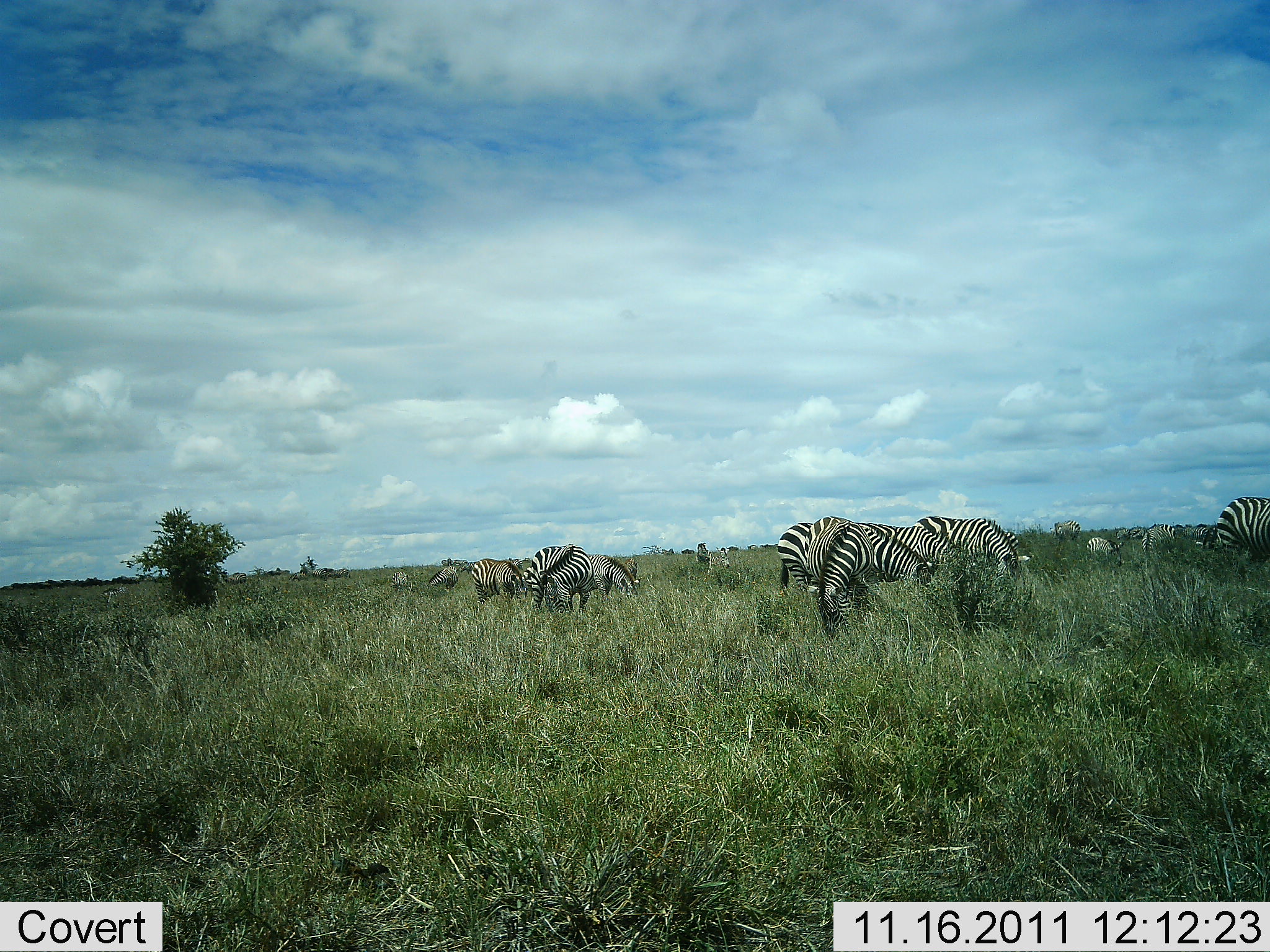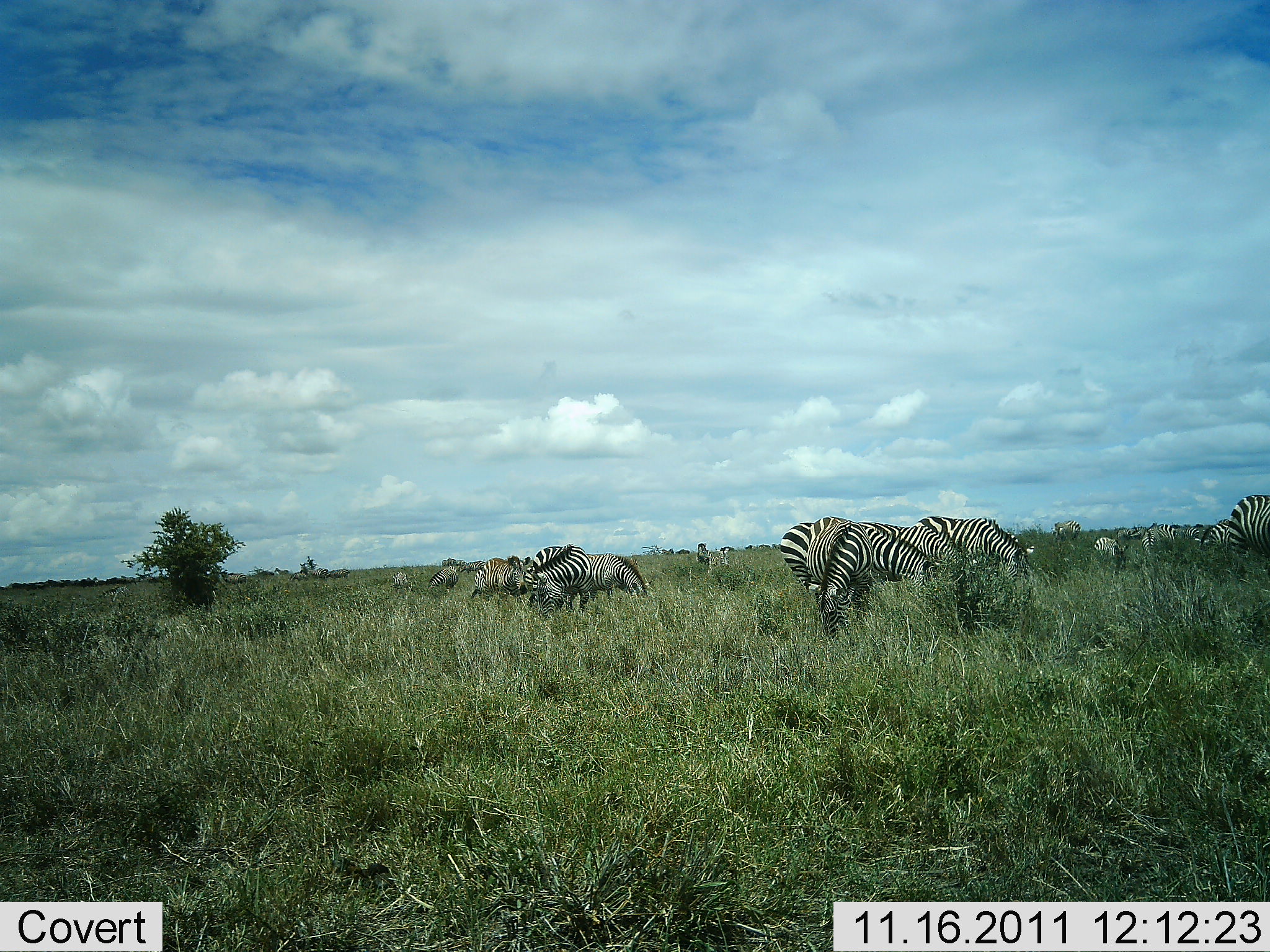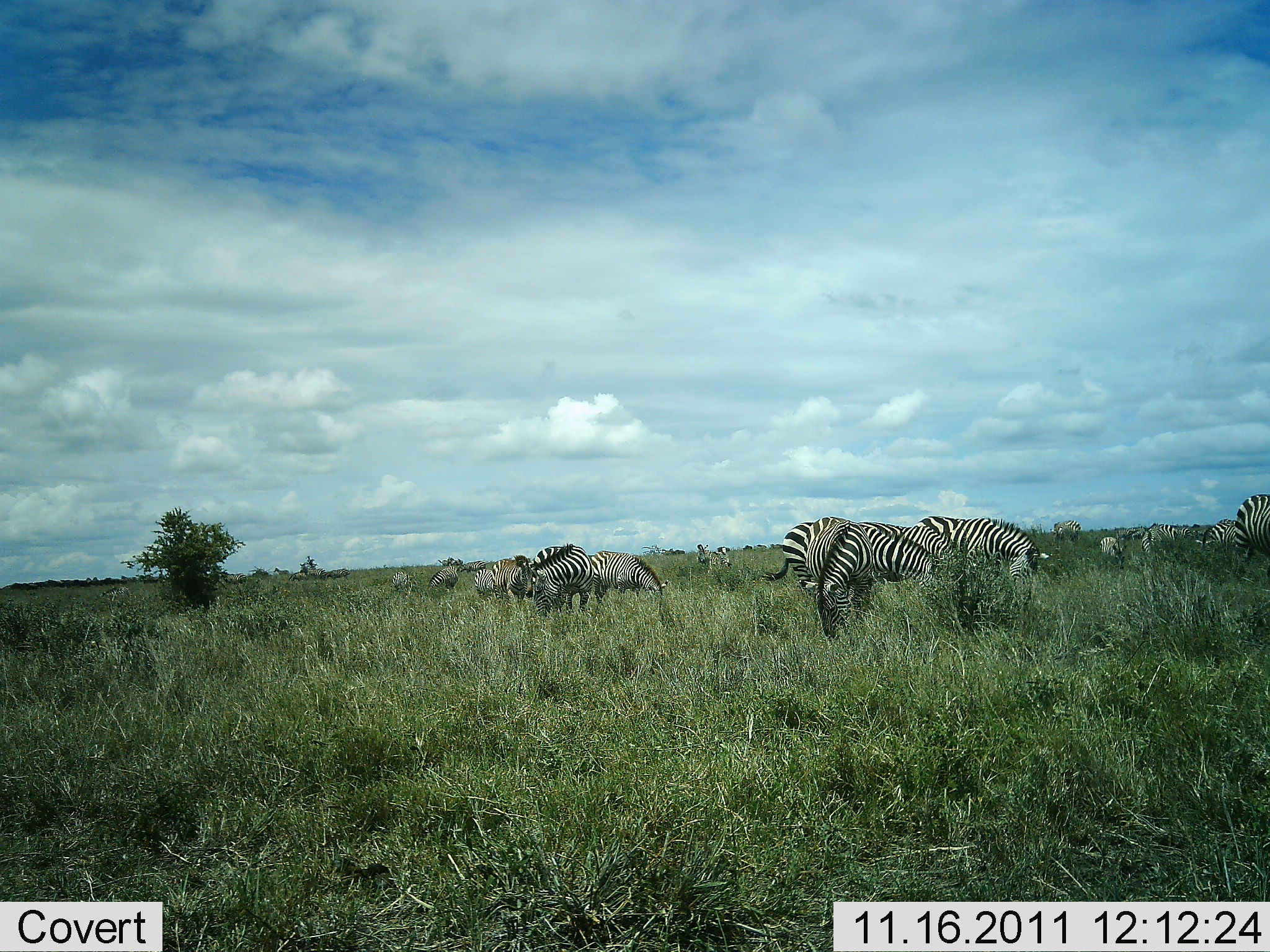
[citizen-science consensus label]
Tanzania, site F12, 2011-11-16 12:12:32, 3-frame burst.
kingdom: Animalia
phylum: Chordata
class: Mammalia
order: Perissodactyla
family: Equidae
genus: Equus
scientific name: Equus quagga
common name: plains zebra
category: zebra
Zebra (plains zebra) (Equus quagga), count 11-50. Behavior (volunteer vote fractions): standing 27%, resting 0%, moving 20%, interacting 0%. Young present (vote fraction): 0%. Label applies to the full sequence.